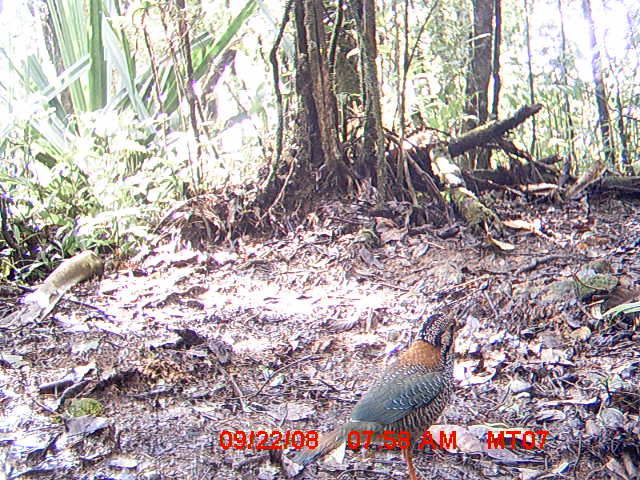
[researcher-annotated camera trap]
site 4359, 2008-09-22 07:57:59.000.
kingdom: Animalia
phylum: Chordata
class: Aves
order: Coraciiformes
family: Brachypteraciidae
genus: Brachypteracias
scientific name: Brachypteracias squamiger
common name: scaly ground-roller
Brachypteracias squamiger (scaly ground-roller), count 1.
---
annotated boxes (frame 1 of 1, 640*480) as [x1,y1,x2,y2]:
brachypteracias squamiger: [292,311,466,480]